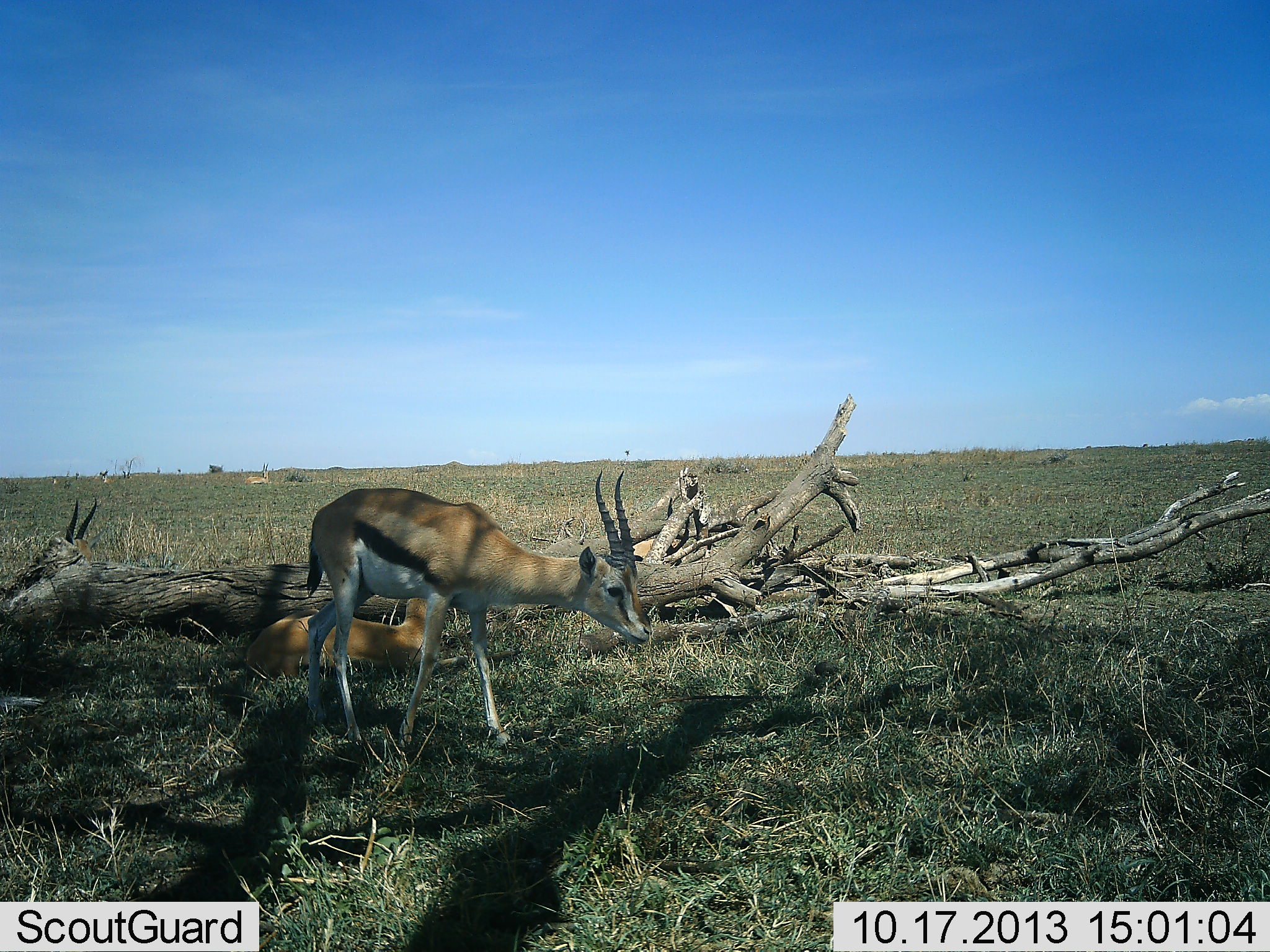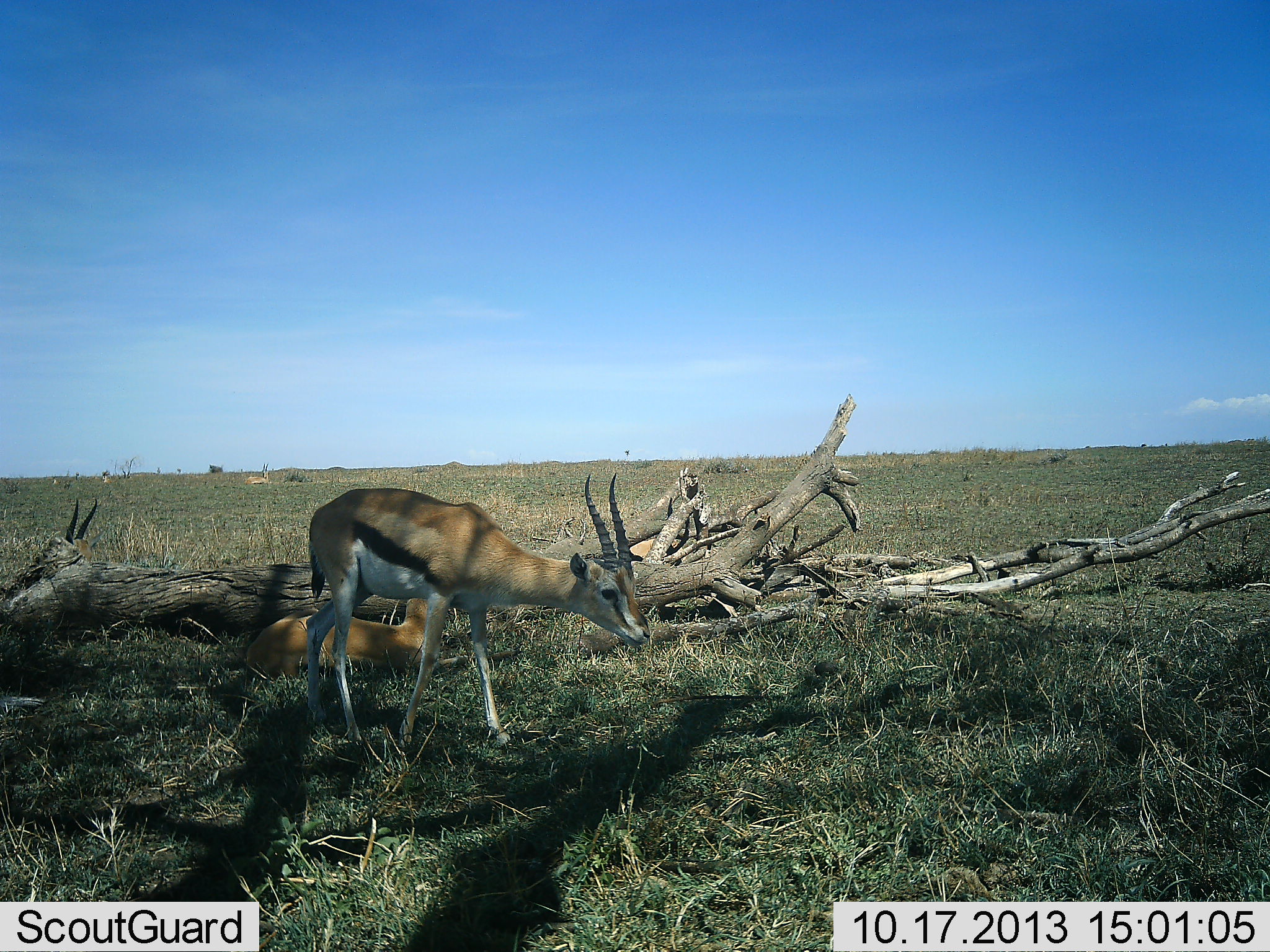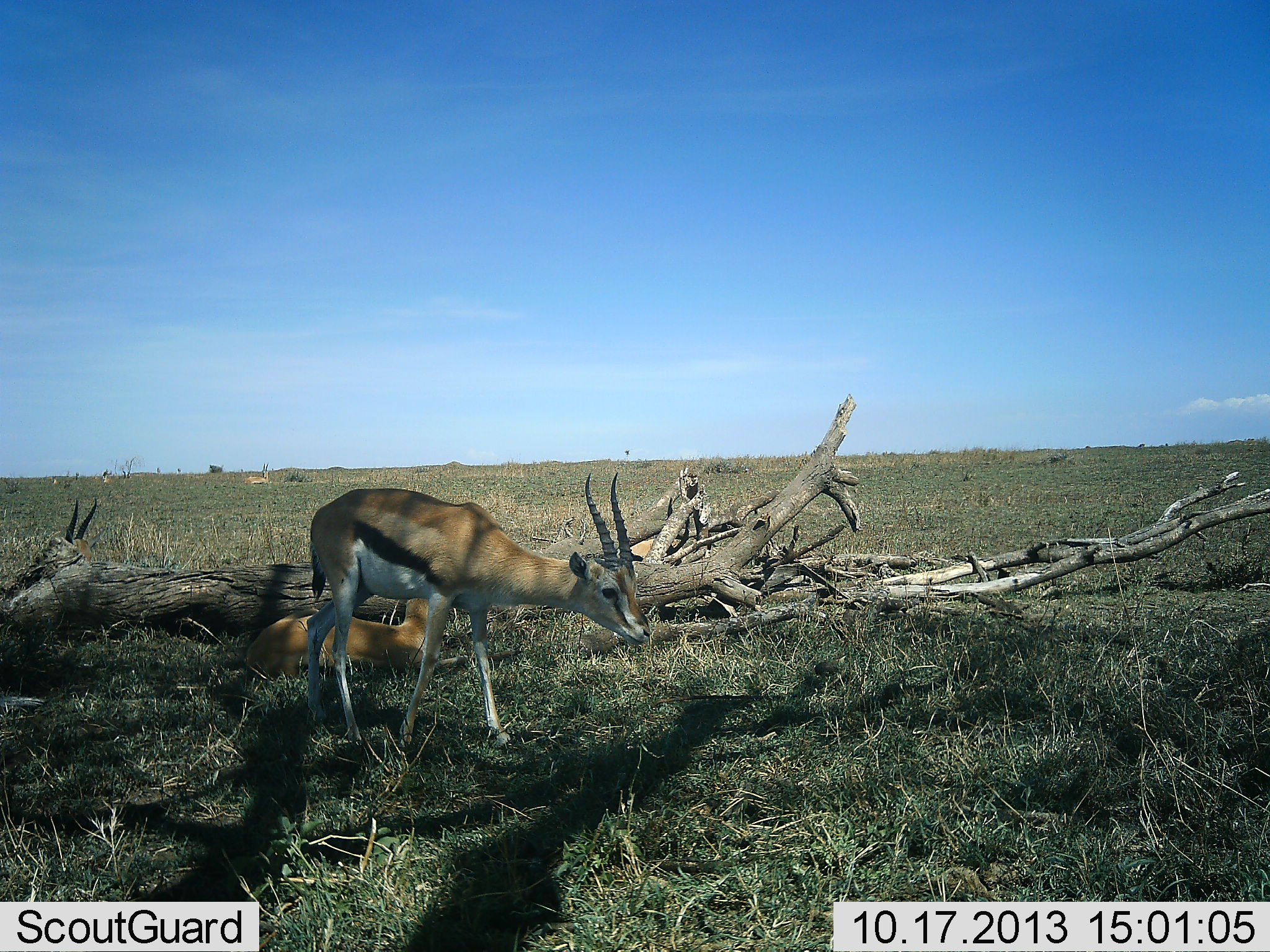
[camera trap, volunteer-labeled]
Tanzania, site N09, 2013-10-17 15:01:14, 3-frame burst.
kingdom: Animalia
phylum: Chordata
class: Mammalia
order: Artiodactyla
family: Bovidae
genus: Eudorcas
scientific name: Eudorcas thomsonii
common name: thomson's gazelle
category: gazellethomsons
Gazellethomsons (thomson's gazelle) (Eudorcas thomsonii), count 2. Behavior (volunteer vote fractions): standing 91%, resting 100%, moving 0%, interacting 0%. Young present (vote fraction): 0%. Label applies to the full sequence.